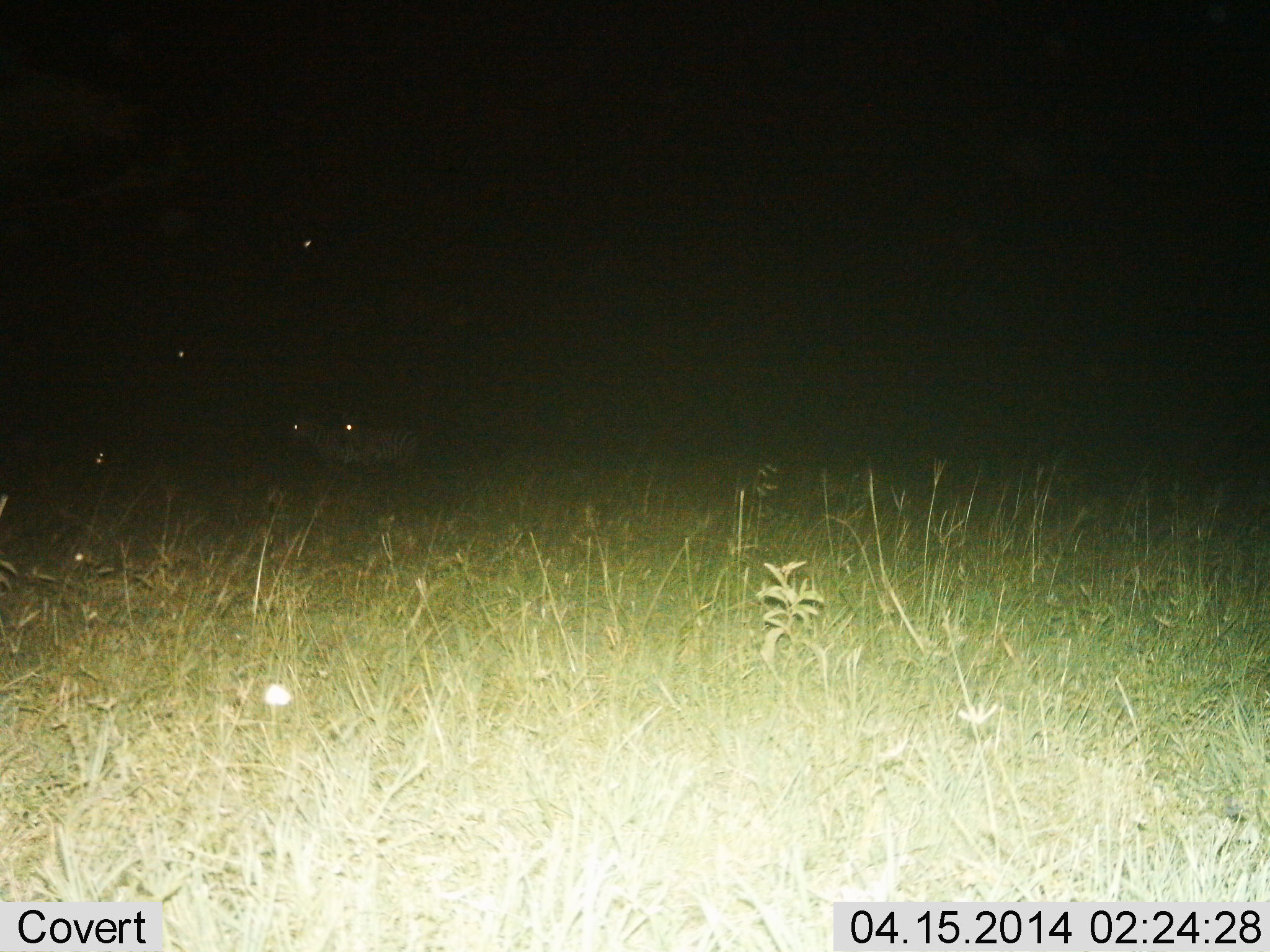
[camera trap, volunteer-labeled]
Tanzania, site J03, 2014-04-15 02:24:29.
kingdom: Animalia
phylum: Chordata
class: Mammalia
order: Perissodactyla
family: Equidae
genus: Equus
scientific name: Equus quagga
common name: plains zebra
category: zebra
Zebra (plains zebra) (Equus quagga), count 2. Behavior (volunteer vote fractions): standing 100%, resting 0%, moving 0%, interacting 0%. Young present (vote fraction): 0%. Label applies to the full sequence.